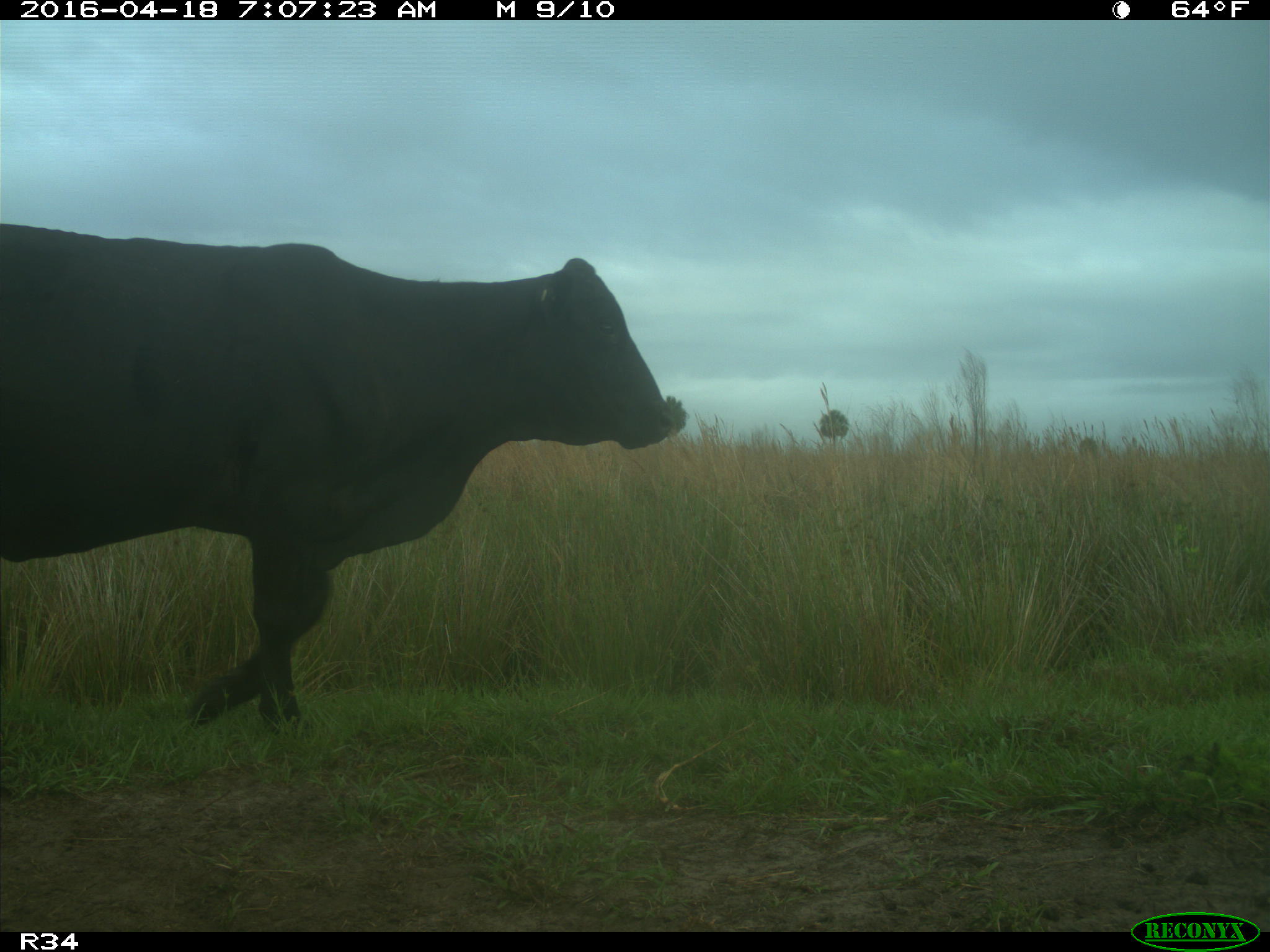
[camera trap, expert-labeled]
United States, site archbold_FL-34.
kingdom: Animalia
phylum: Chordata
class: Mammalia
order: Artiodactyla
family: Bovidae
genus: Bos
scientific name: Bos taurus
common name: domestic cow